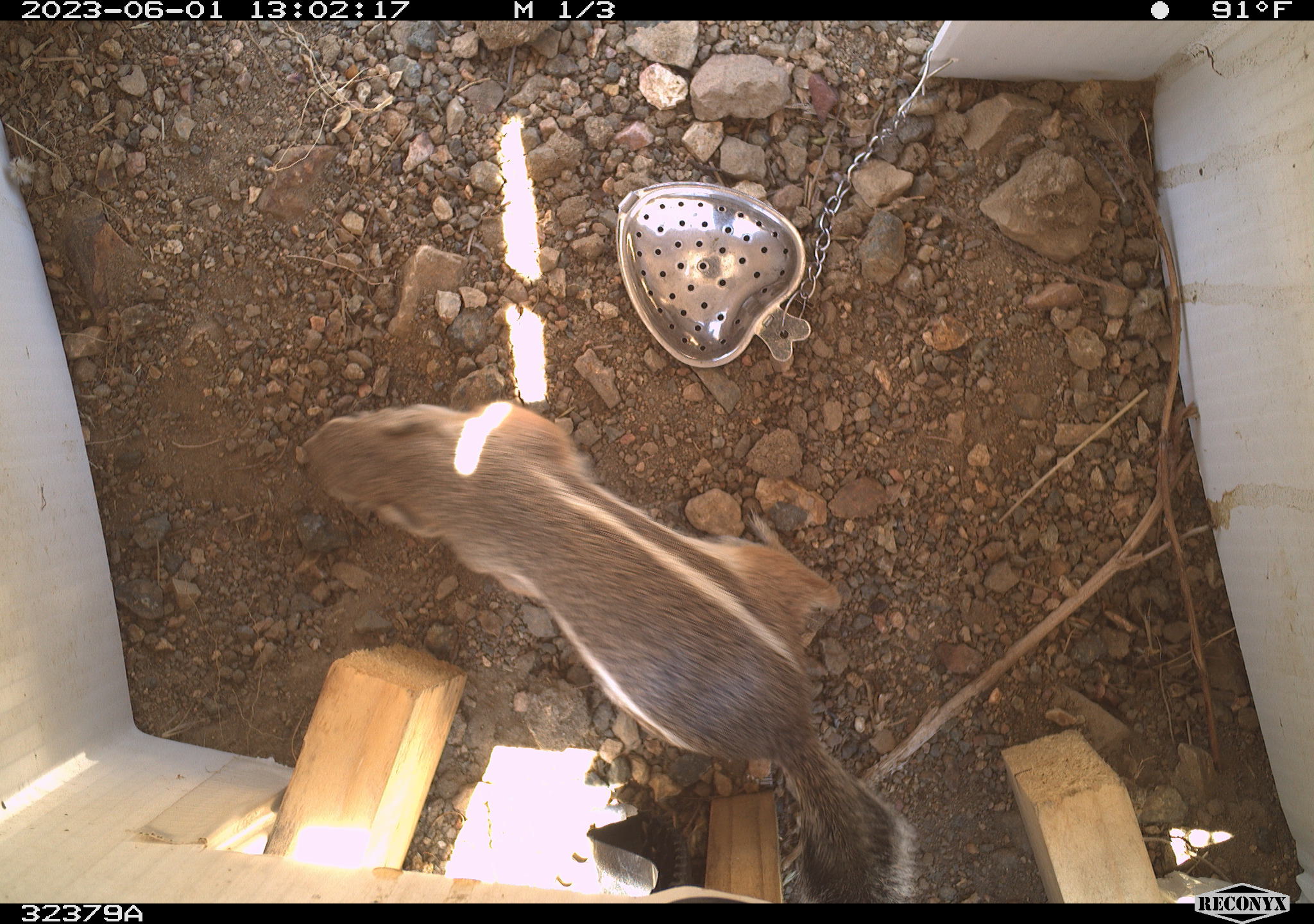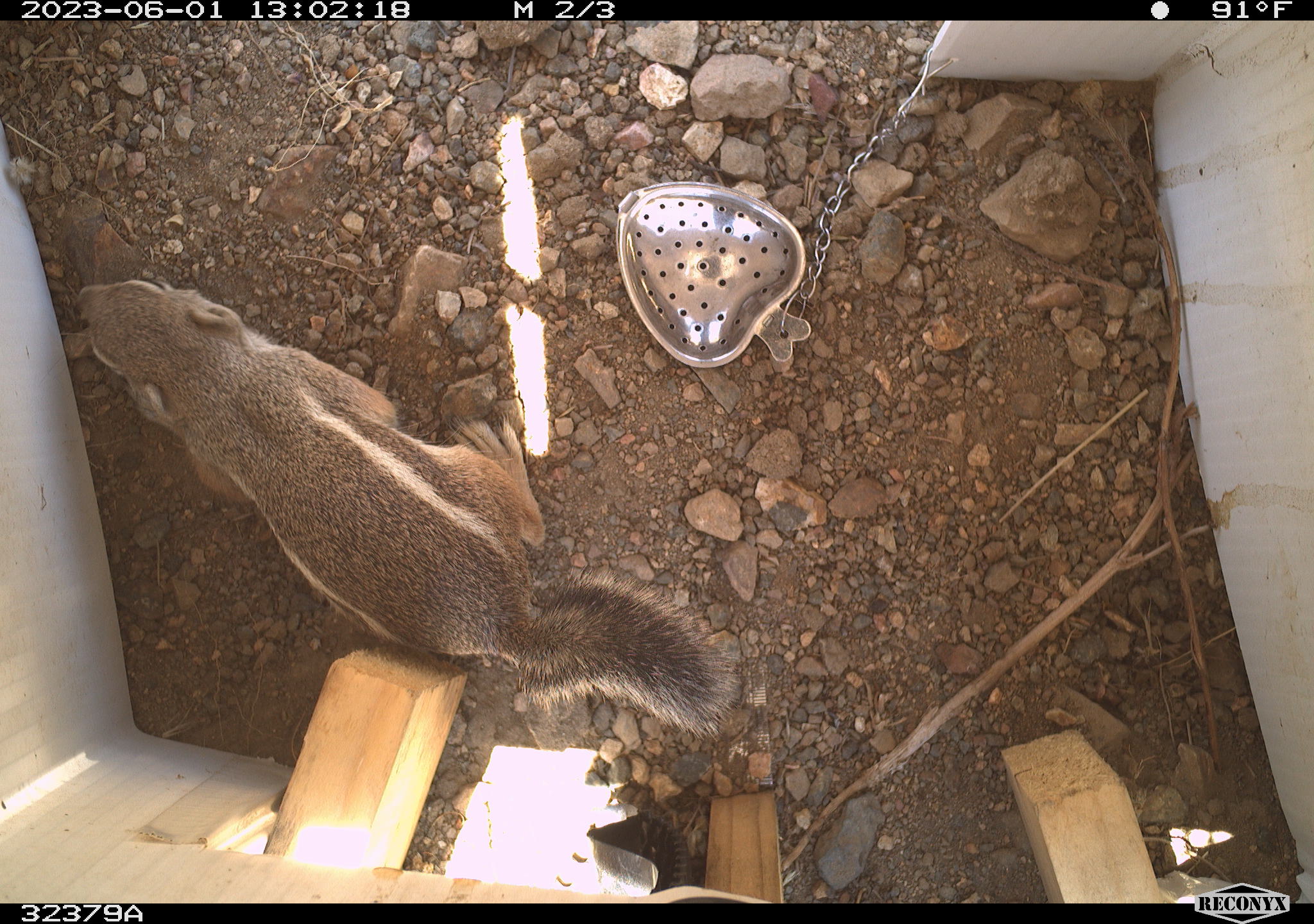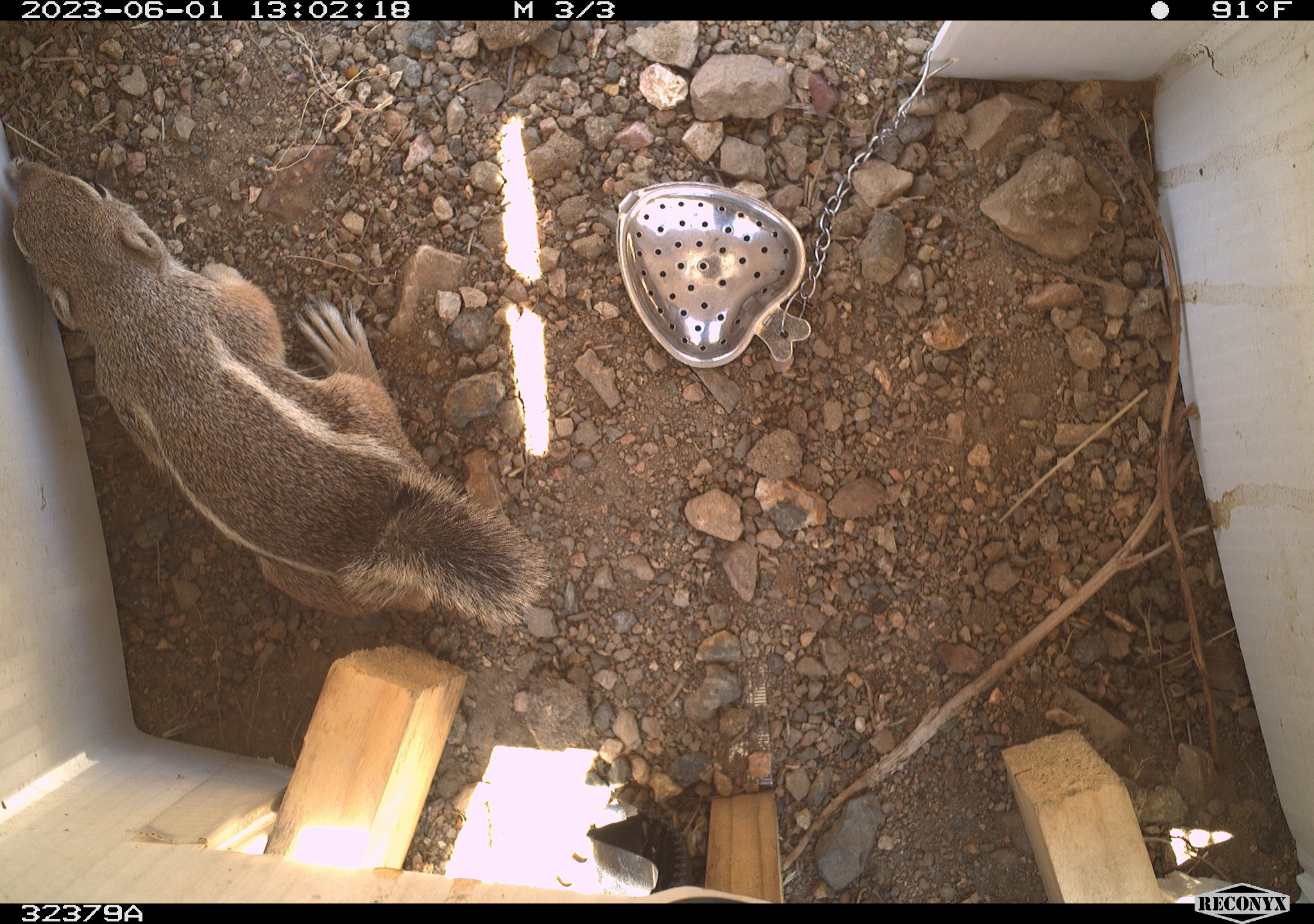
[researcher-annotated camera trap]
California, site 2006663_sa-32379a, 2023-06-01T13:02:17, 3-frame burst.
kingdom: Animalia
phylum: Chordata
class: Mammalia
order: Rodentia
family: Sciuridae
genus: Ammospermophilus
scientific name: Ammospermophilus leucurus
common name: white-tailed antelope squirrel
White-tailed antelope squirrel (Ammospermophilus leucurus).